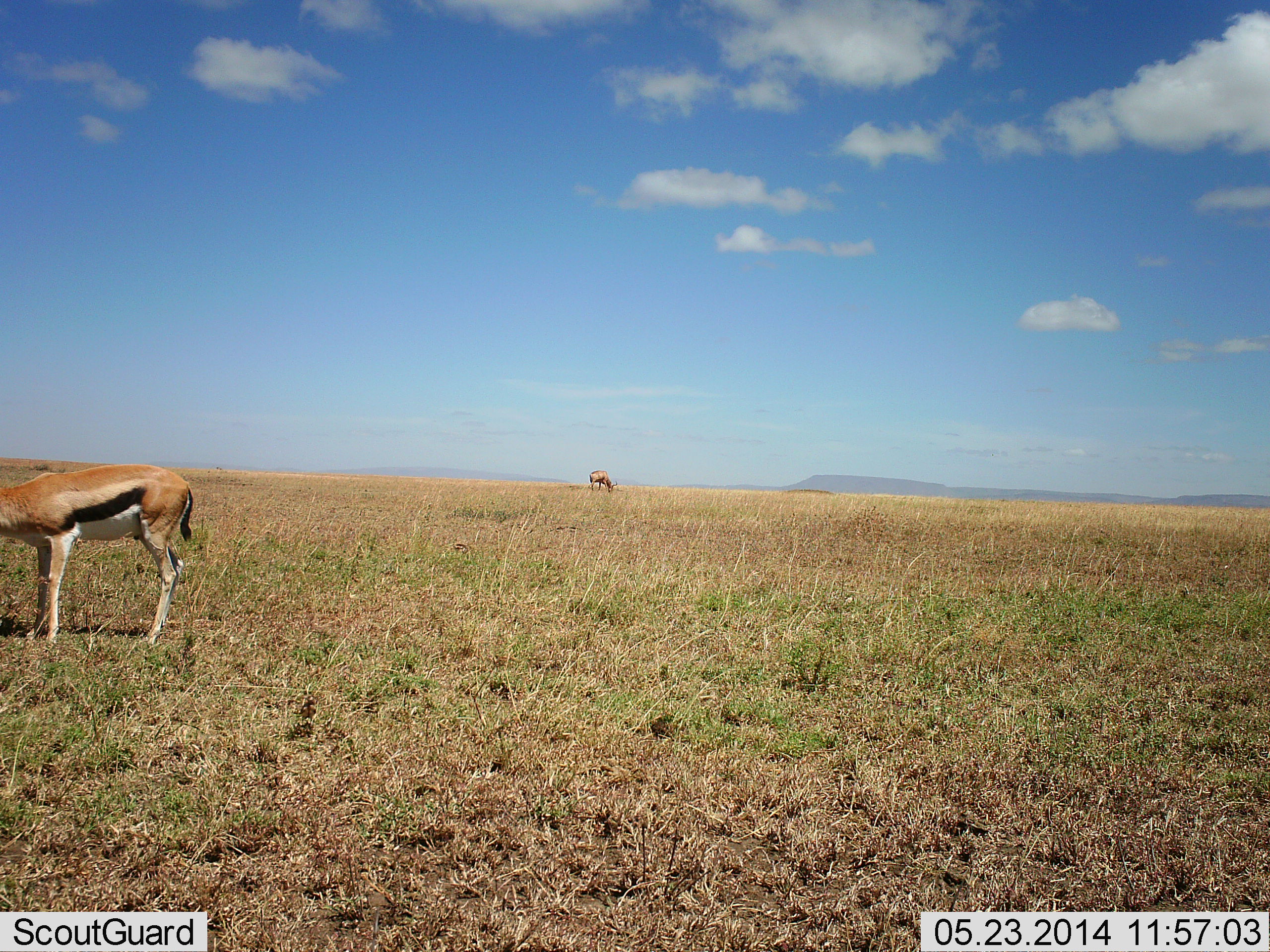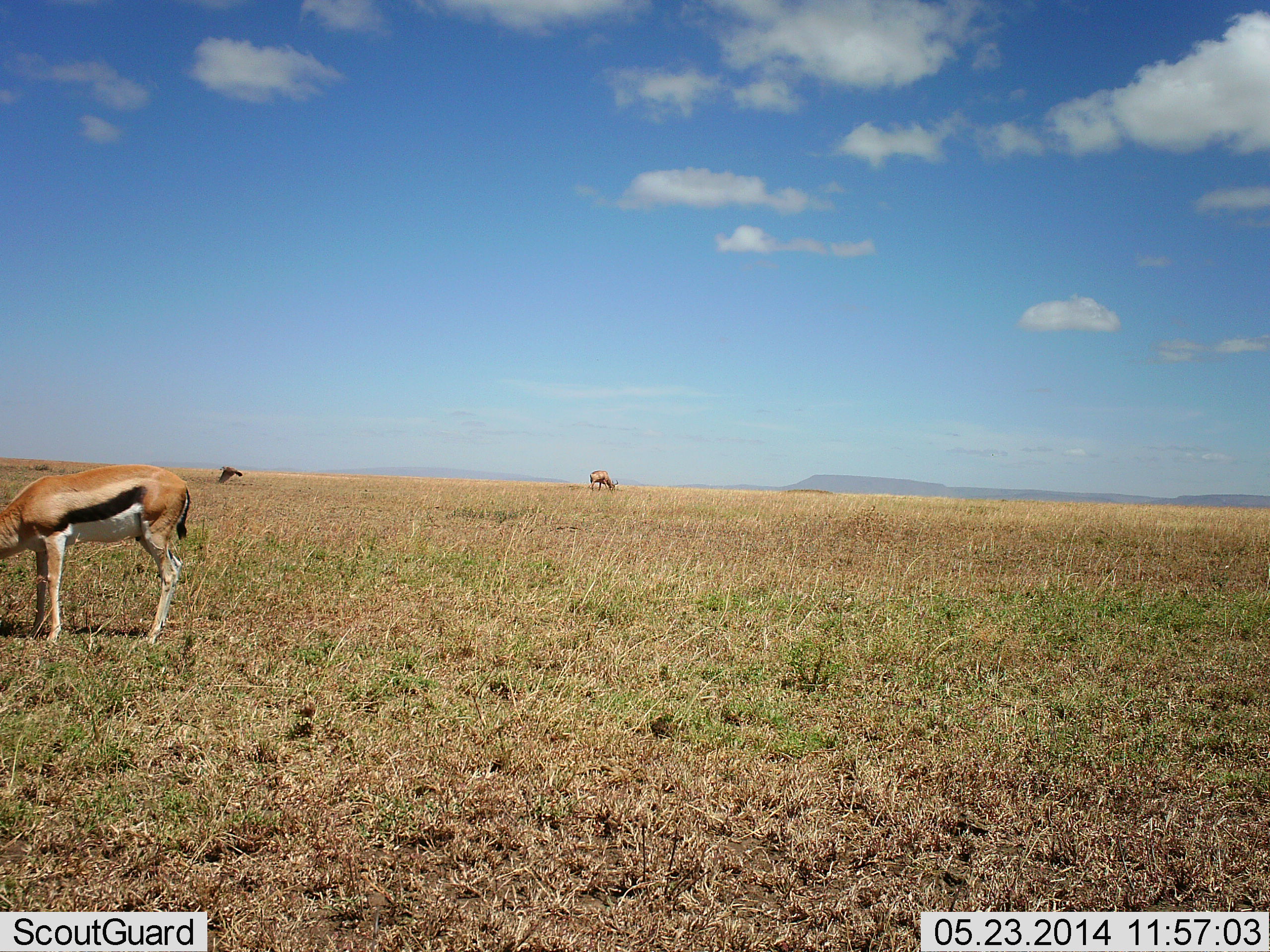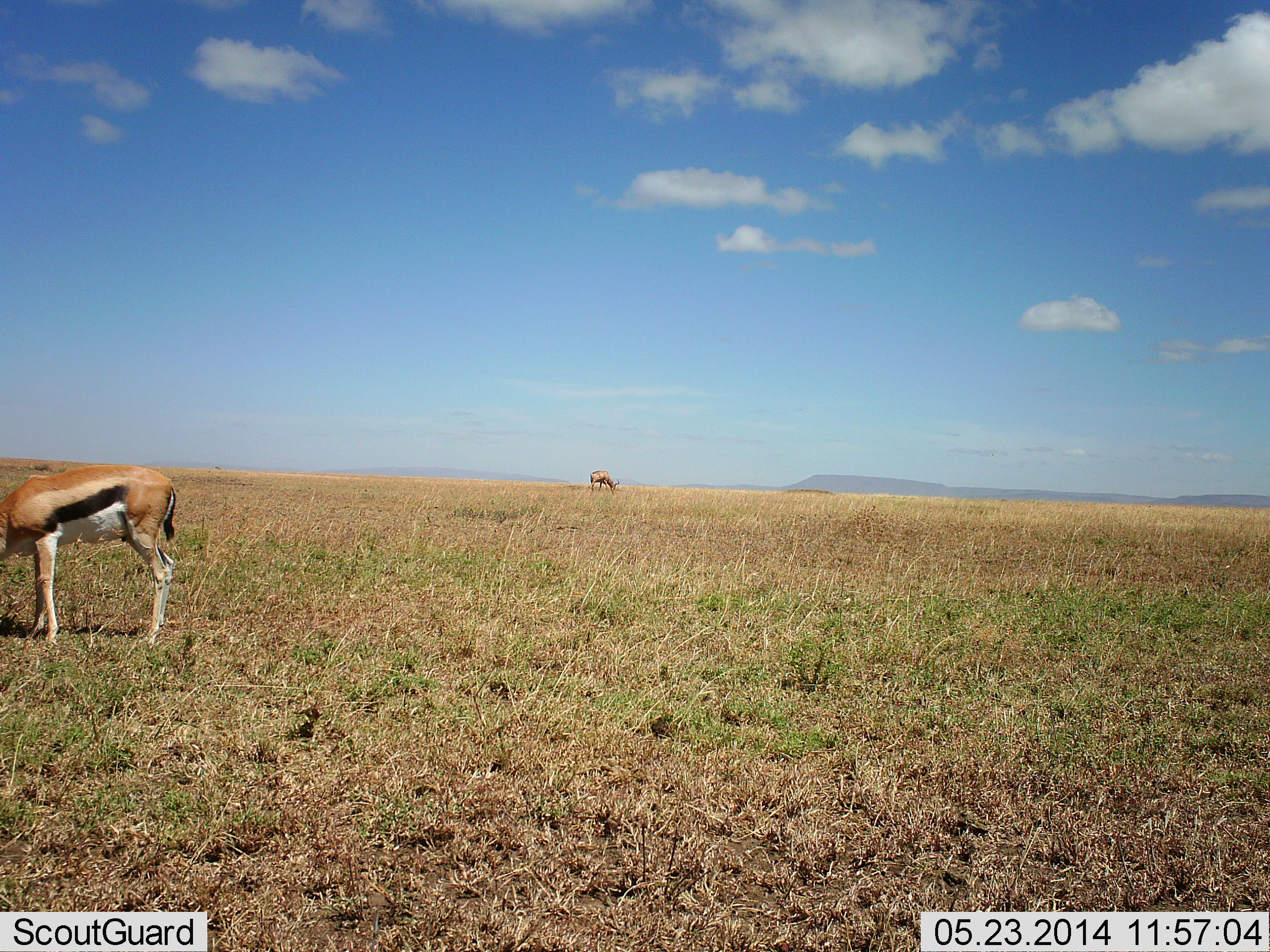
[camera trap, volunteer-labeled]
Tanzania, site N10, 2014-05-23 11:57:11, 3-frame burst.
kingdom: Animalia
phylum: Chordata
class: Mammalia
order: Artiodactyla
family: Bovidae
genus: Eudorcas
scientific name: Eudorcas thomsonii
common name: thomson's gazelle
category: gazellethomsons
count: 2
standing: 38%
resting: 0%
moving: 0%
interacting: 0%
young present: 0%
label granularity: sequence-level